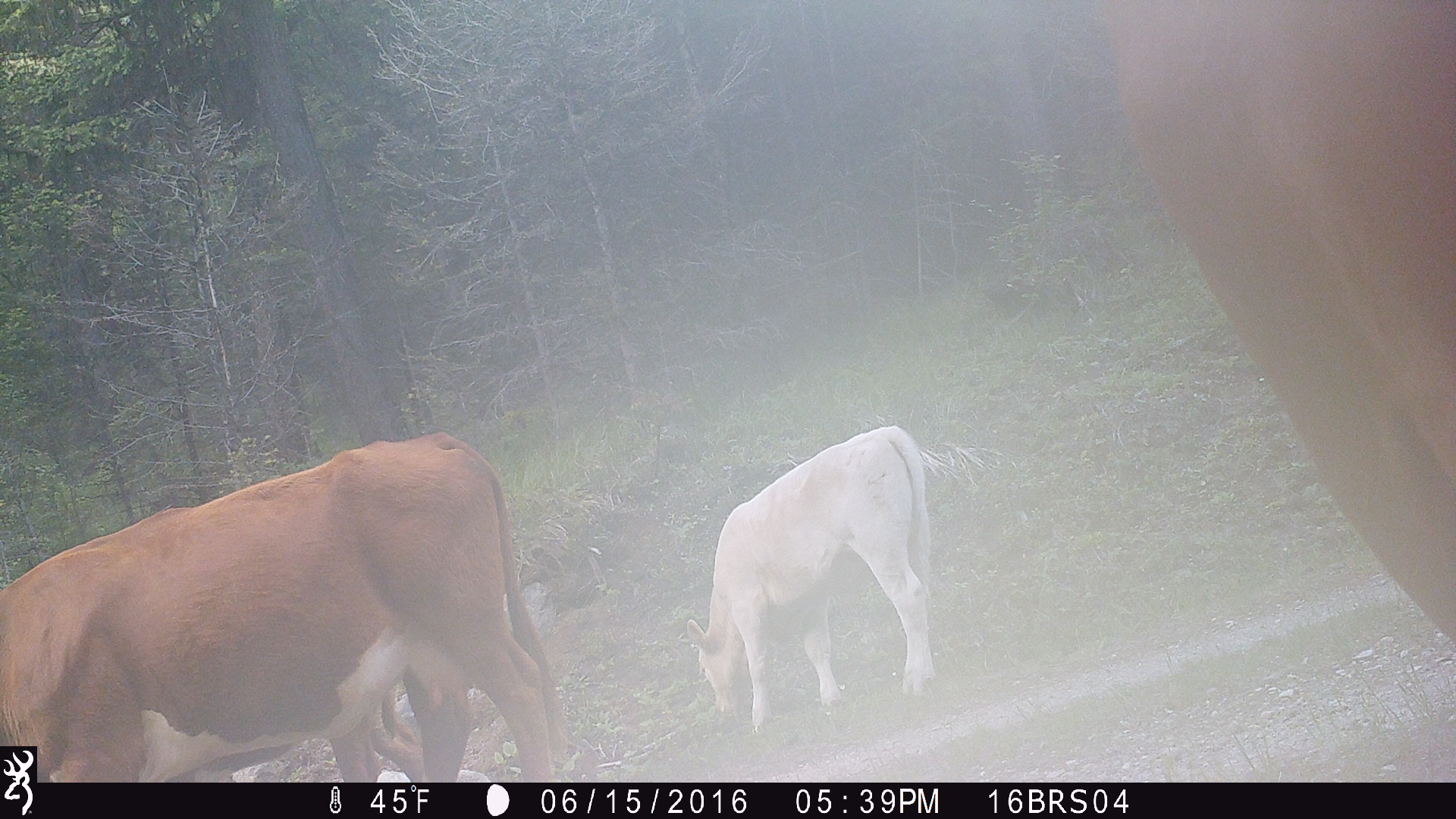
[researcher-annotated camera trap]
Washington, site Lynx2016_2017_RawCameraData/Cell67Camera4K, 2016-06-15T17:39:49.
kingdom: Animalia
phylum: Chordata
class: Mammalia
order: Artiodactyla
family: Bovidae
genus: Bos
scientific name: Bos taurus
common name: domestic cattle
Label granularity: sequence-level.